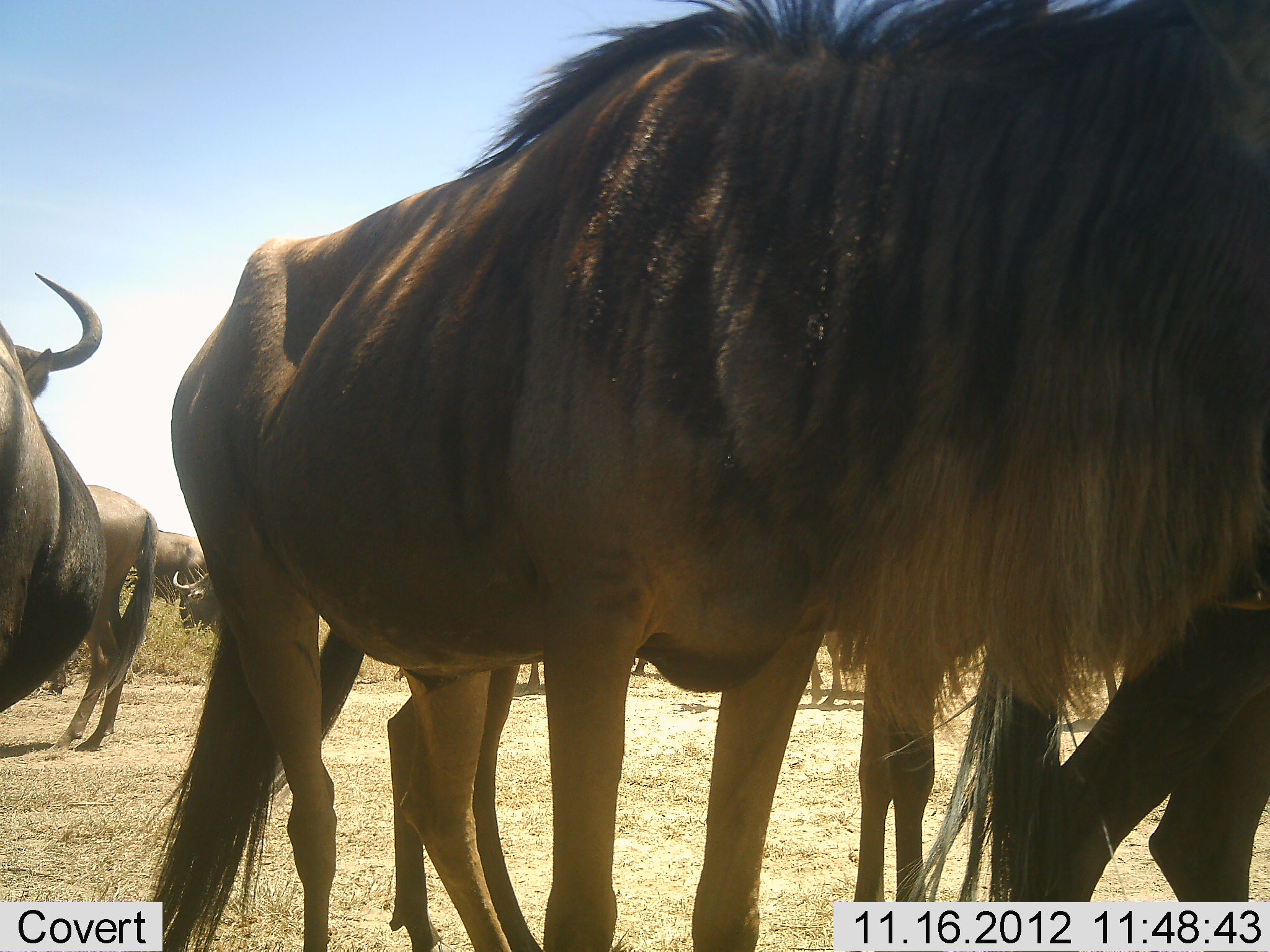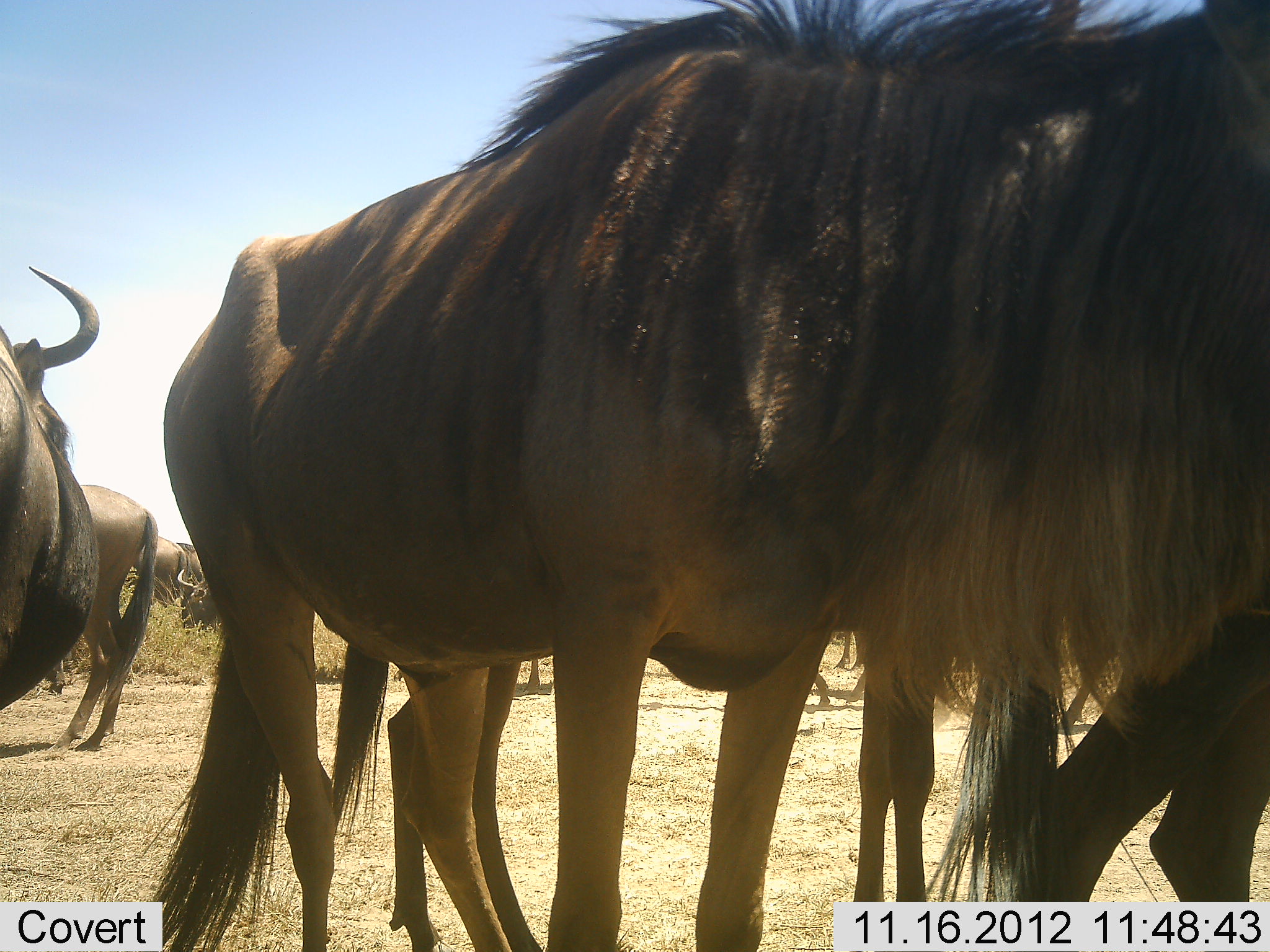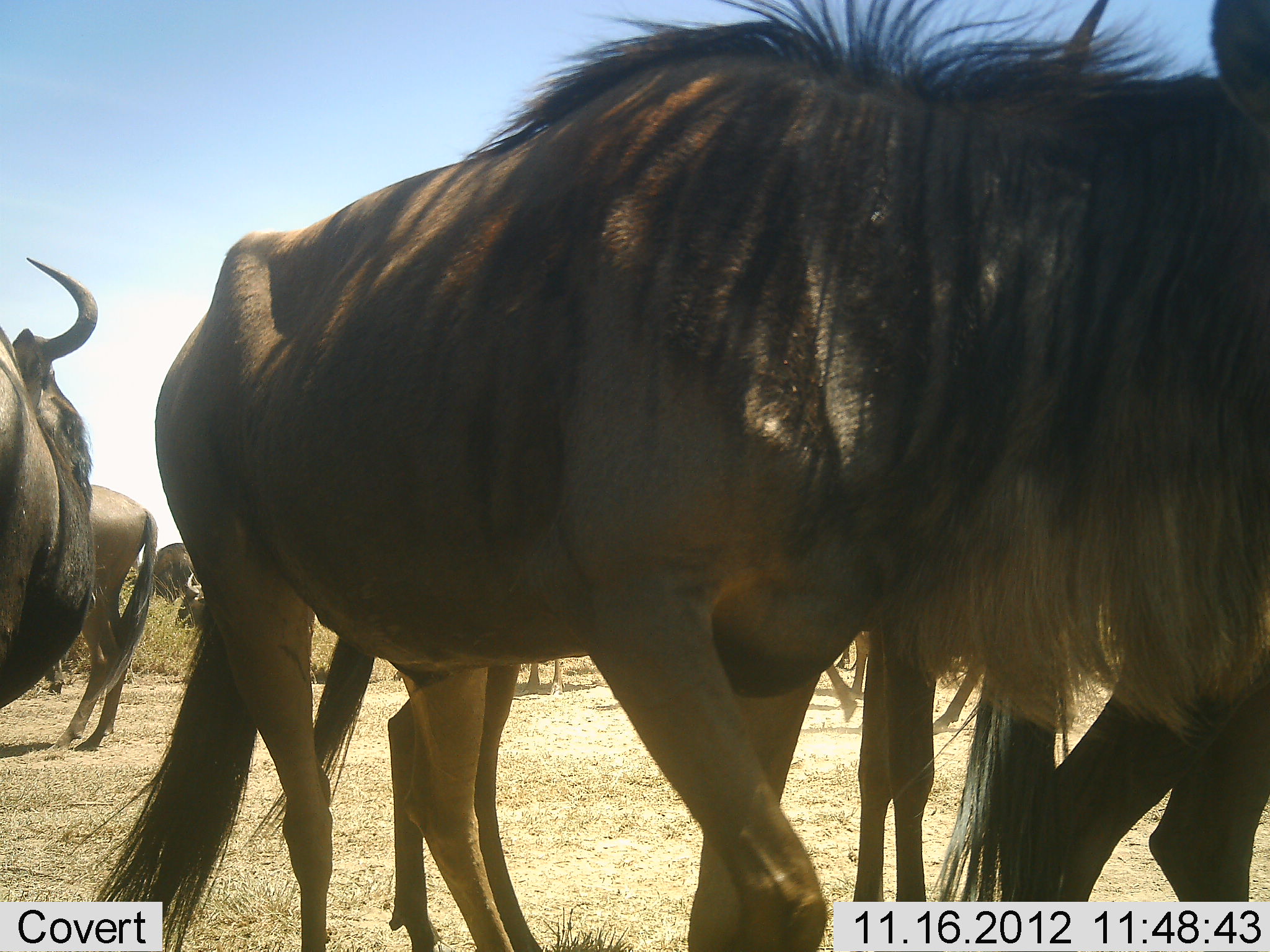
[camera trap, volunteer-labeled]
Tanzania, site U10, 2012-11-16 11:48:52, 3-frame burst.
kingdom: Animalia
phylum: Chordata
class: Mammalia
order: Artiodactyla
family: Bovidae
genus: Connochaetes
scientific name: Connochaetes taurinus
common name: blue wildebeest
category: wildebeest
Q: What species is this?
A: Wildebeest (blue wildebeest) (Connochaetes taurinus).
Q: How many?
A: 10.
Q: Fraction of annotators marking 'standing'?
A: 90%.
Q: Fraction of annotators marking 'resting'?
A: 20%.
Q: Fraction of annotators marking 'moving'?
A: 40%.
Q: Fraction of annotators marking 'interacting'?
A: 0%.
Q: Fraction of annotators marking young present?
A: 0%.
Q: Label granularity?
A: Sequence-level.